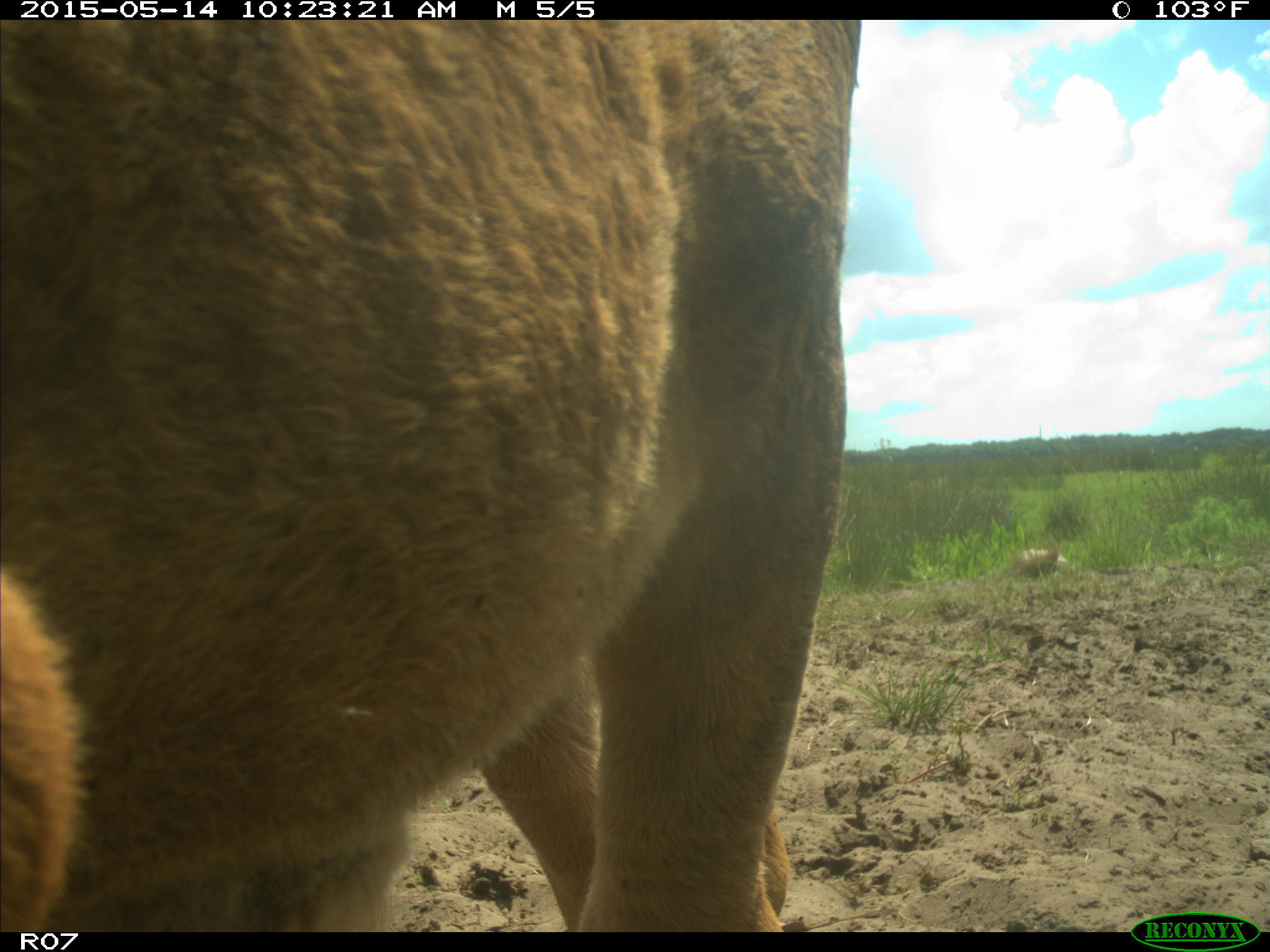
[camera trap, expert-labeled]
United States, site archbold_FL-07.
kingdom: Animalia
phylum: Chordata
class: Mammalia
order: Artiodactyla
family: Bovidae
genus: Bos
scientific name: Bos taurus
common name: domestic cow